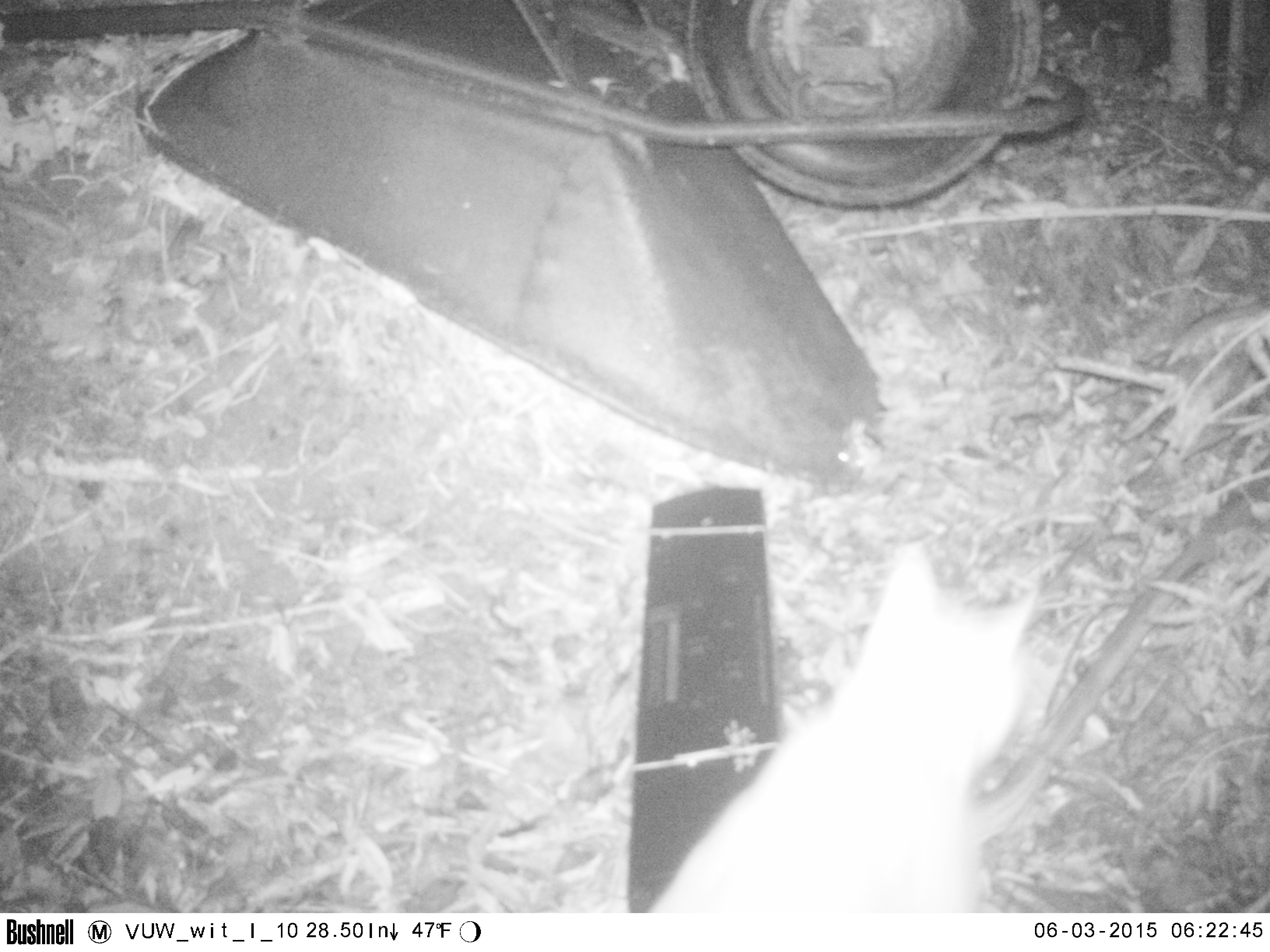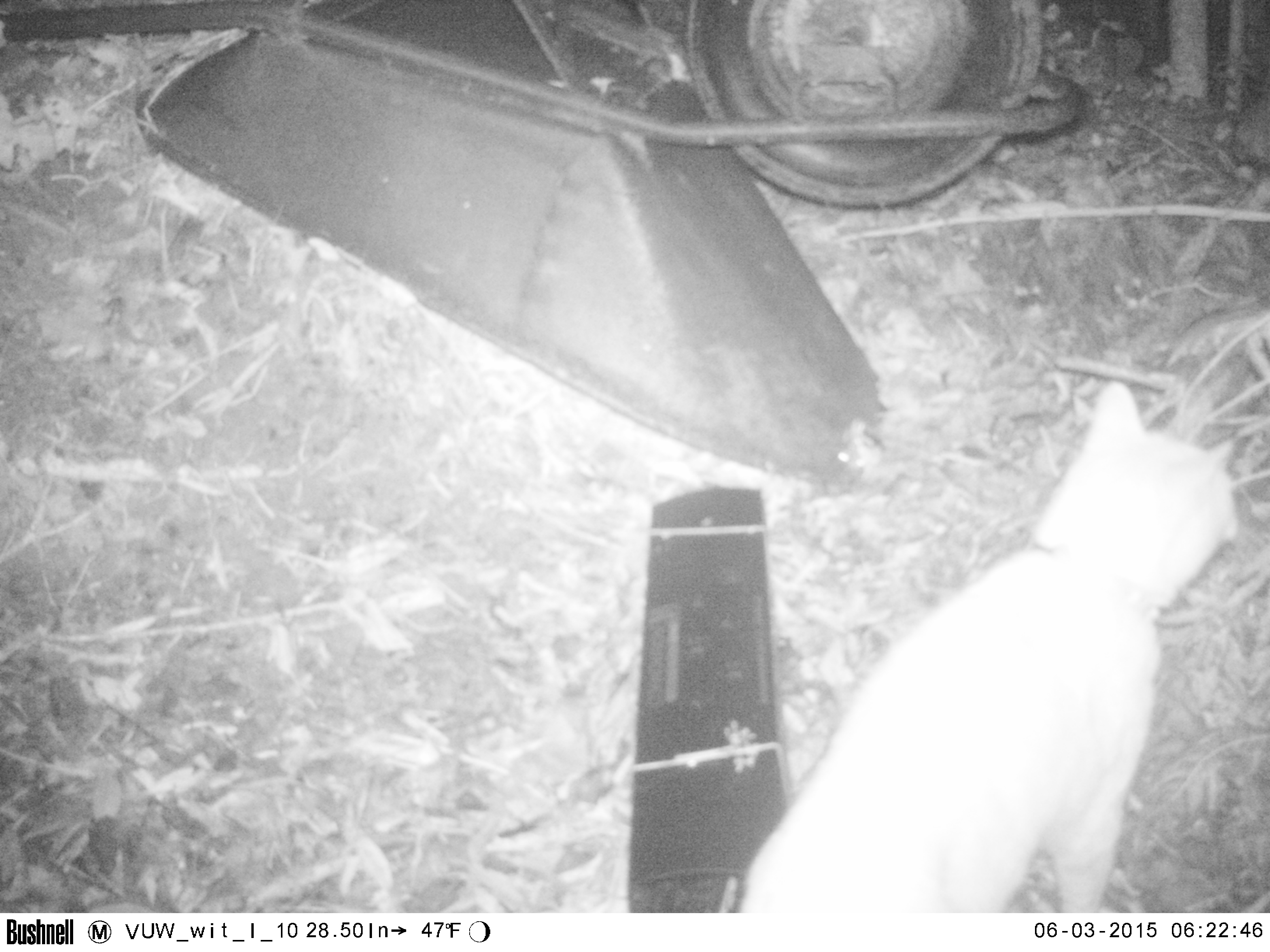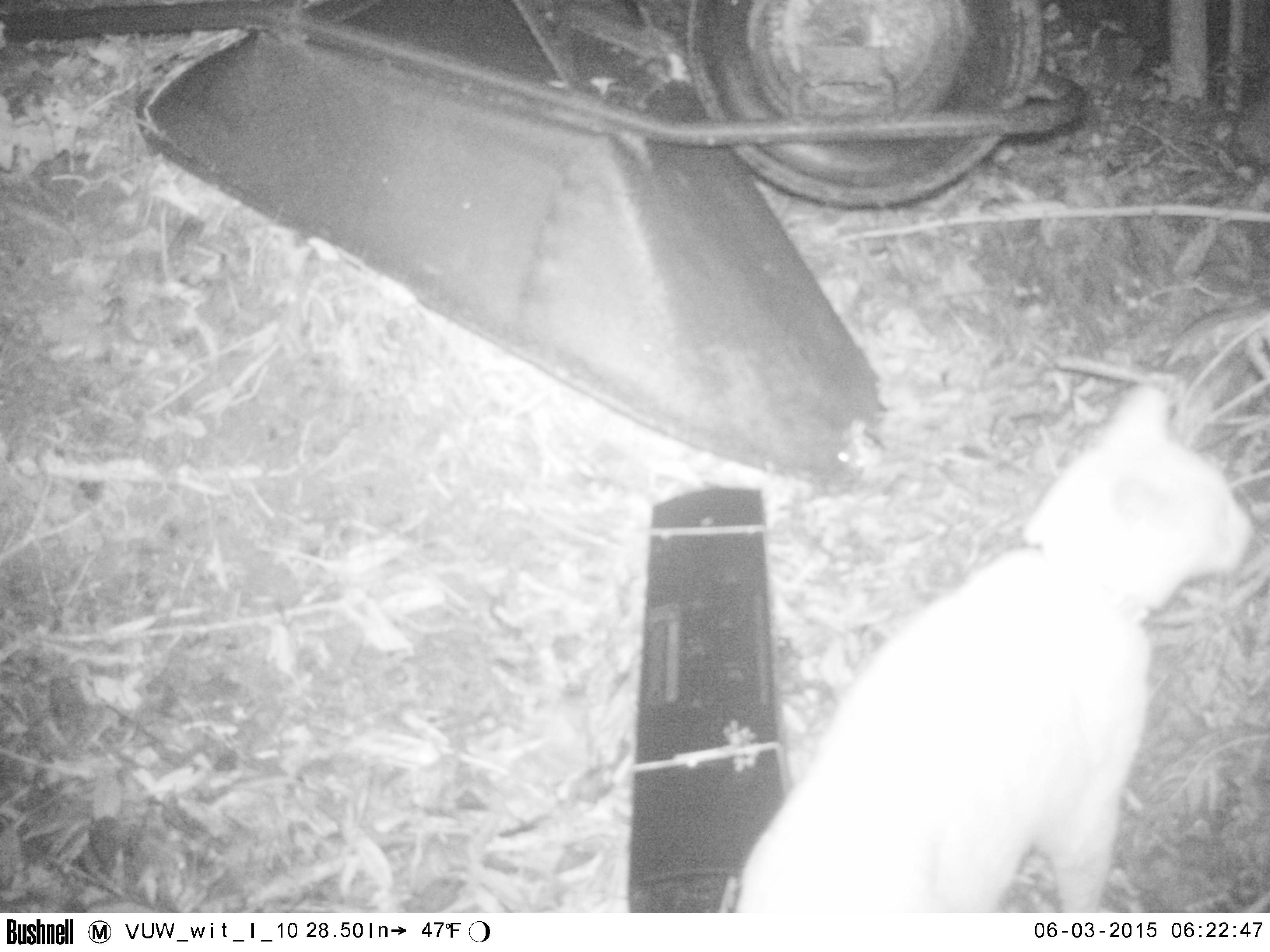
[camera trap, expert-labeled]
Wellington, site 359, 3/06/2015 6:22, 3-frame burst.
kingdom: Animalia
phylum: Chordata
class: Mammalia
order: Carnivora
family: Felidae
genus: Felis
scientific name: Felis catus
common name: cat